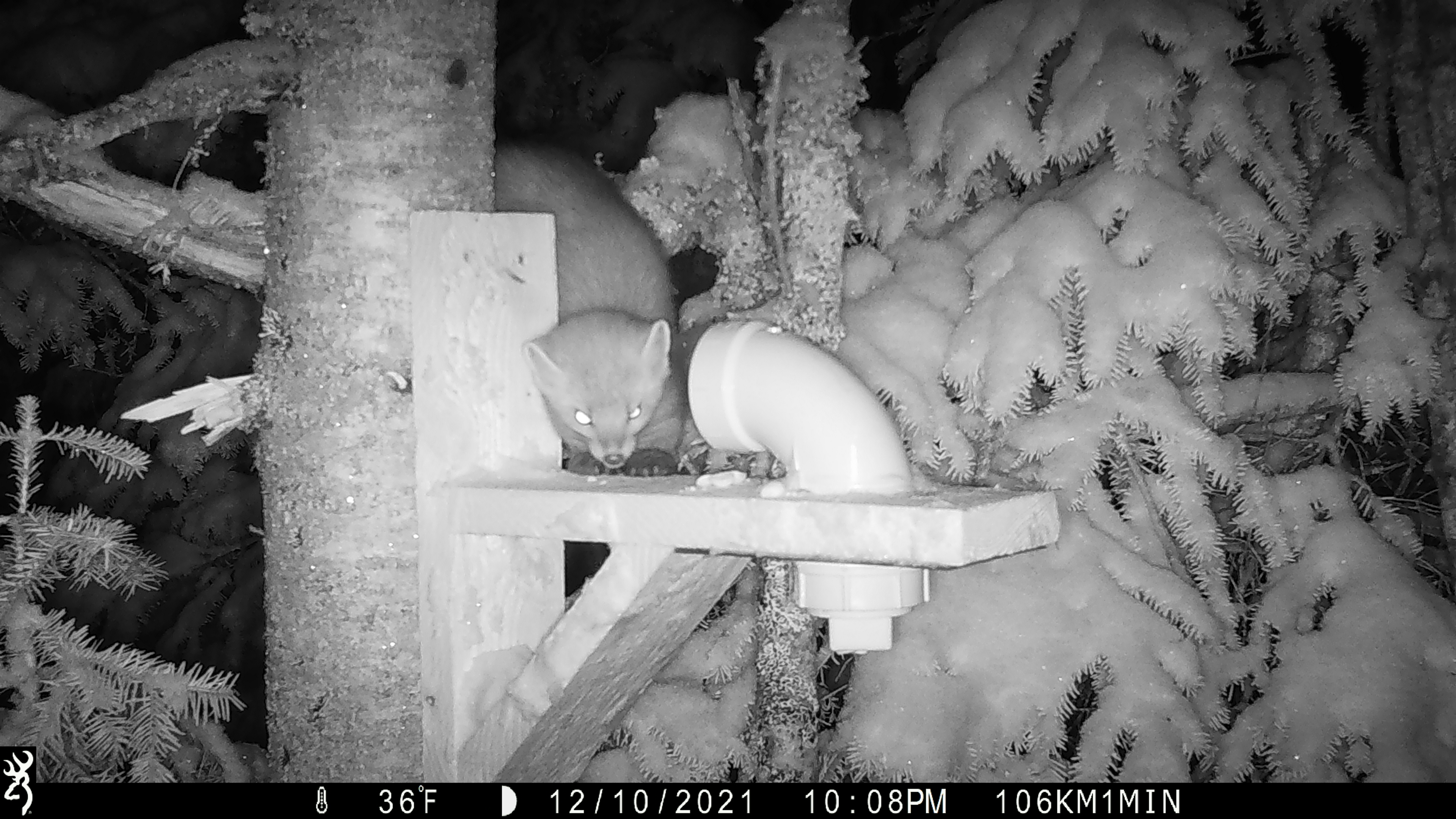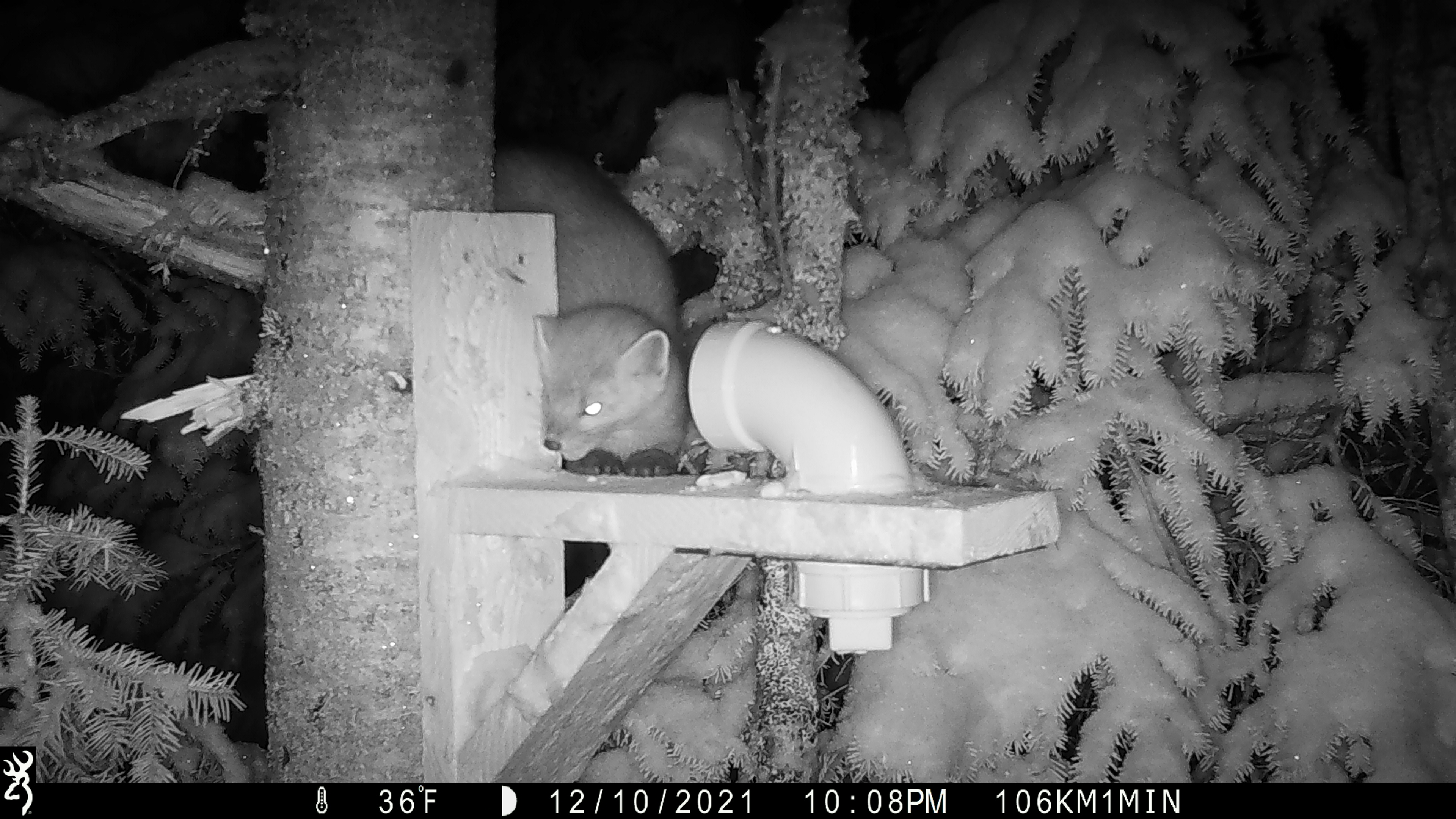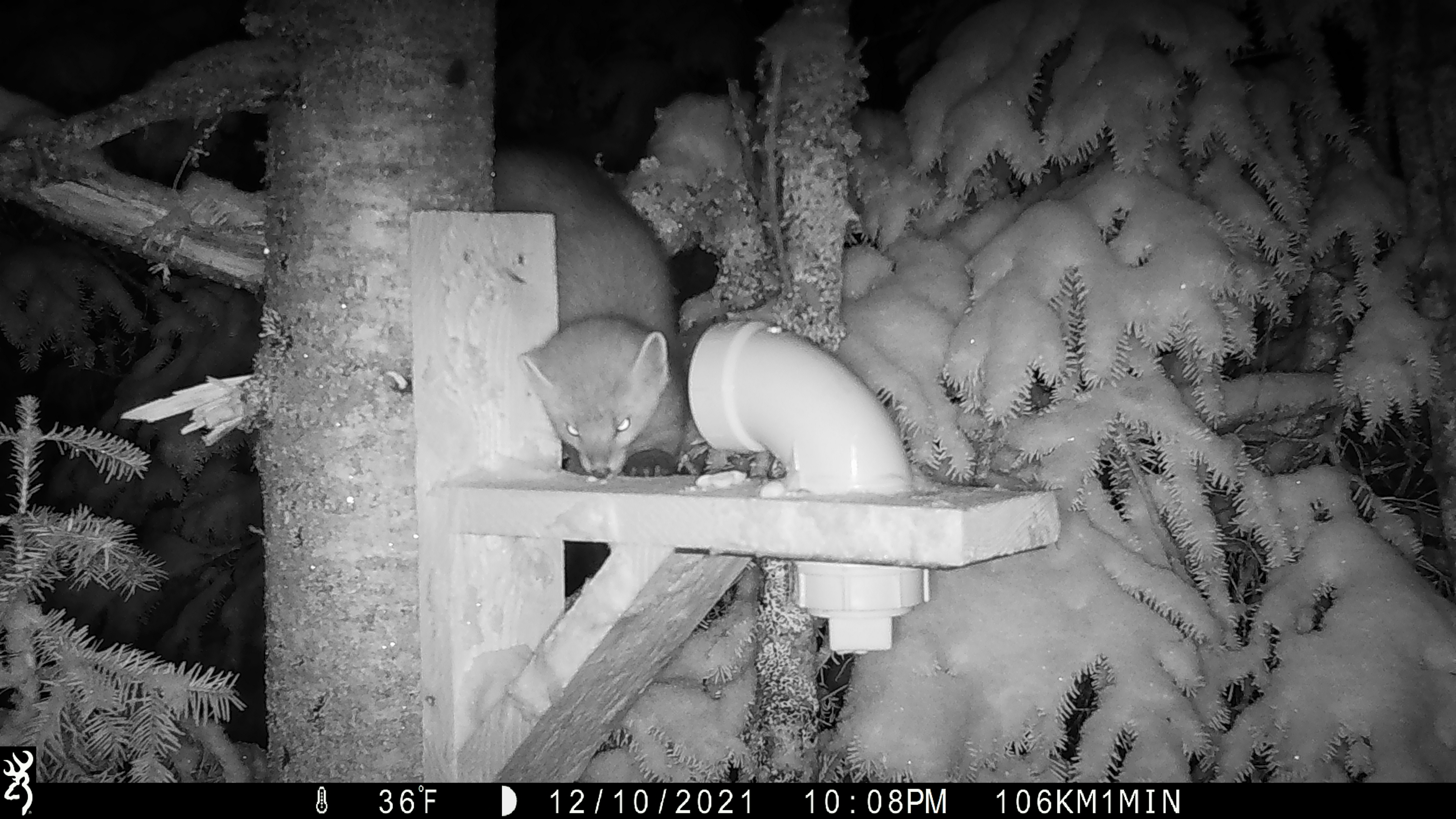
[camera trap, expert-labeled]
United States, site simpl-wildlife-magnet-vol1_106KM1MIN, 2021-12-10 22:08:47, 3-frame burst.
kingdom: Animalia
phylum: Chordata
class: Mammalia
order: Carnivora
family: Mustelidae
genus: Martes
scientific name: Martes americana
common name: american marten